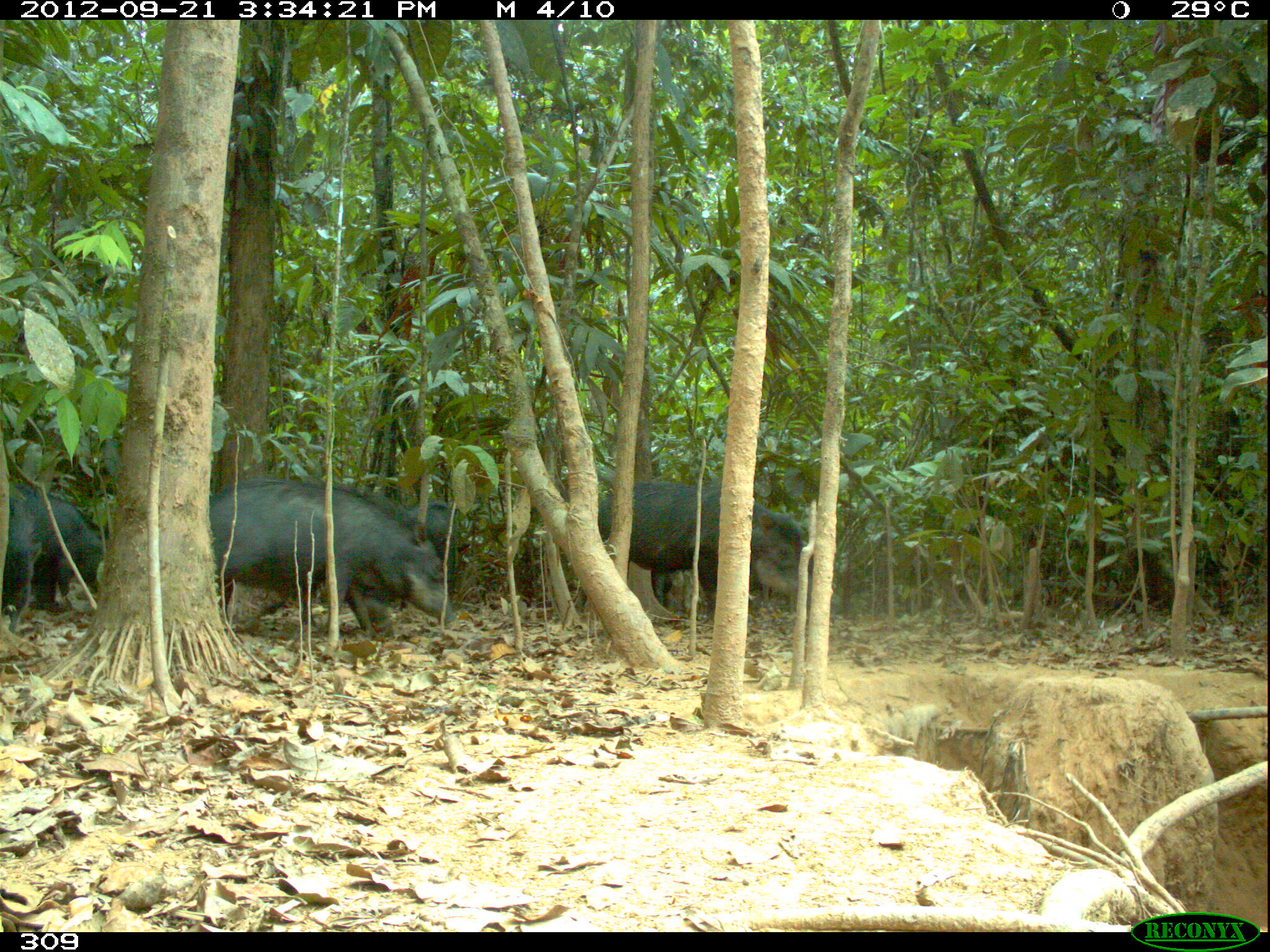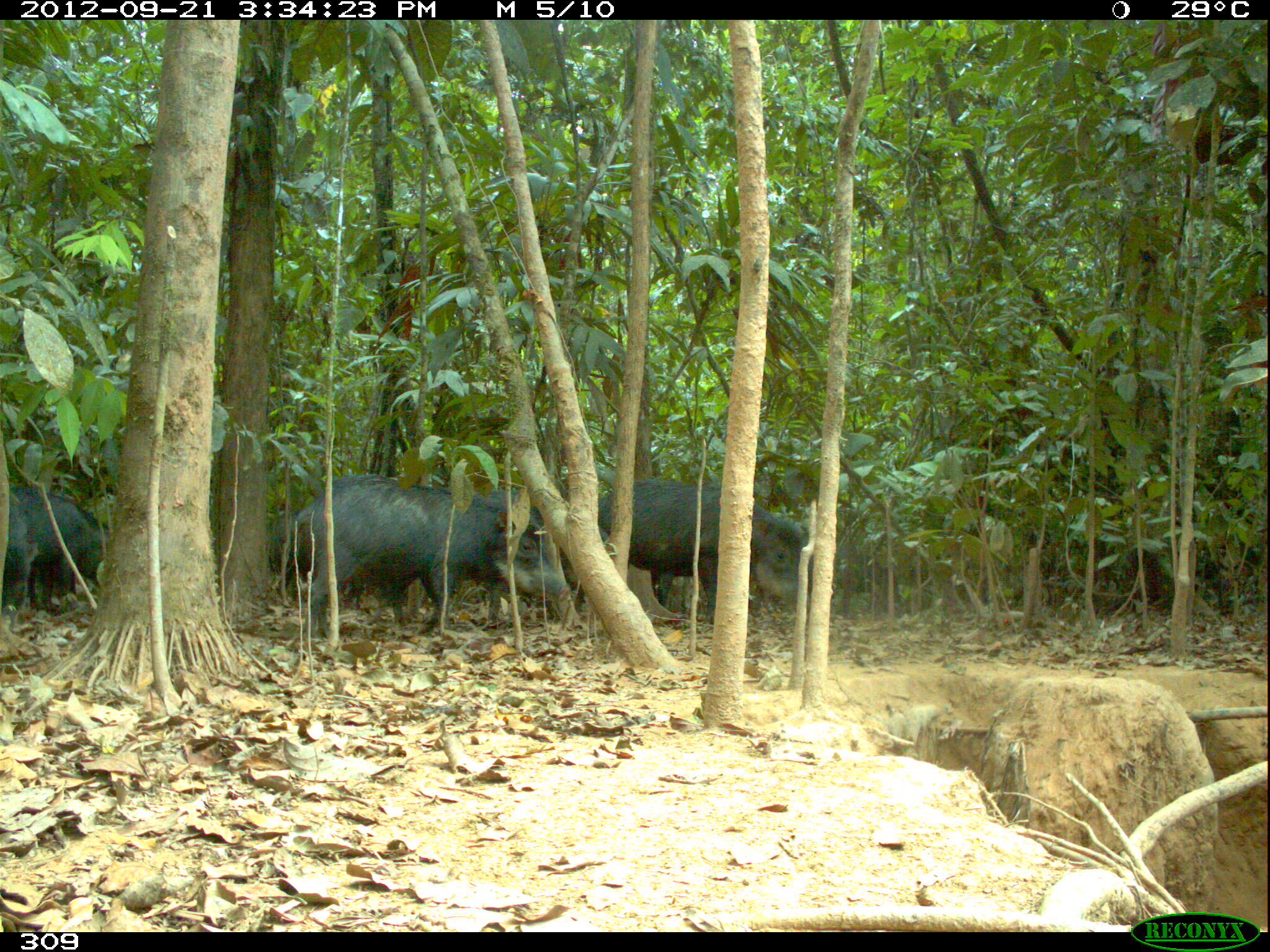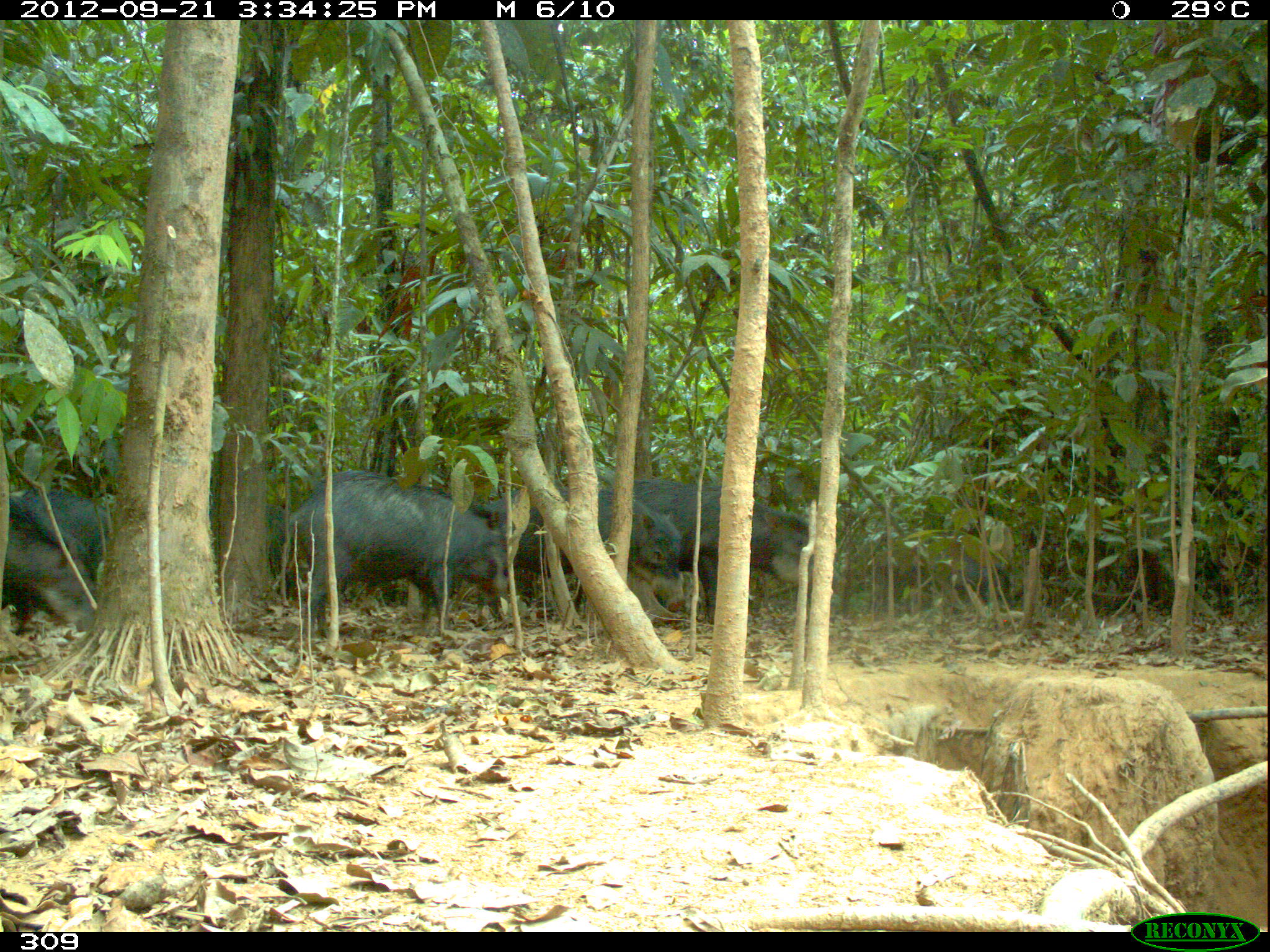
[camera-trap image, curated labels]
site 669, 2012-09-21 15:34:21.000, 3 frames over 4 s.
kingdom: Animalia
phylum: Chordata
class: Mammalia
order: Artiodactyla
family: Tayassuidae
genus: Tayassu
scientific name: Tayassu pecari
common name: white-lipped peccary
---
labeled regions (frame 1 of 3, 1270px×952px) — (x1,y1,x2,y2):
tayassu pecari: (209,476,451,638); (576,479,843,621); (363,498,455,637); (25,489,104,610); (0,483,42,635)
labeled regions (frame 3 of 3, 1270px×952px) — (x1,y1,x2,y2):
tayassu pecari: (289,470,507,637); (625,478,839,623); (476,488,685,620); (10,488,110,634); (0,491,97,637); (881,540,1010,613)